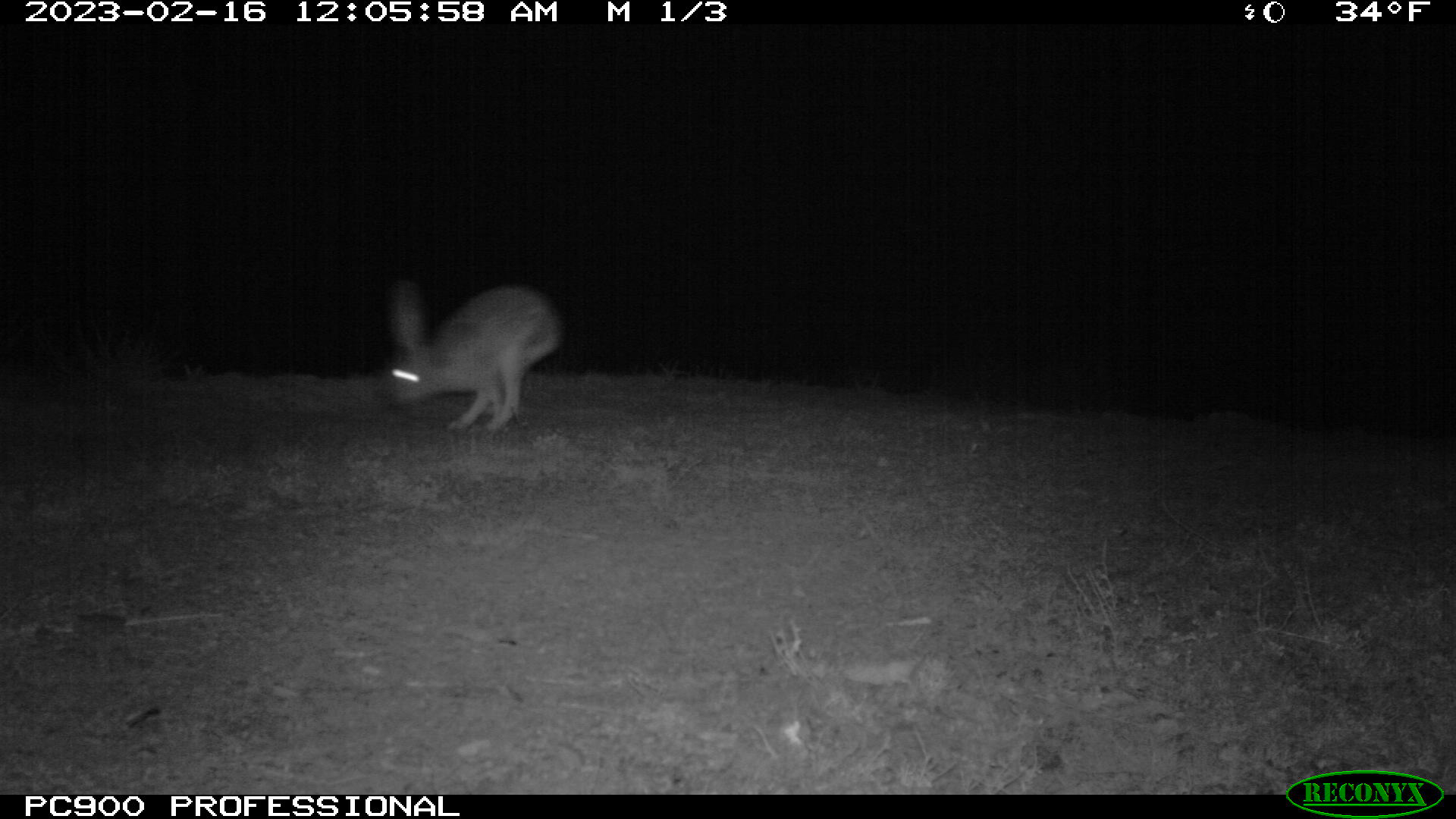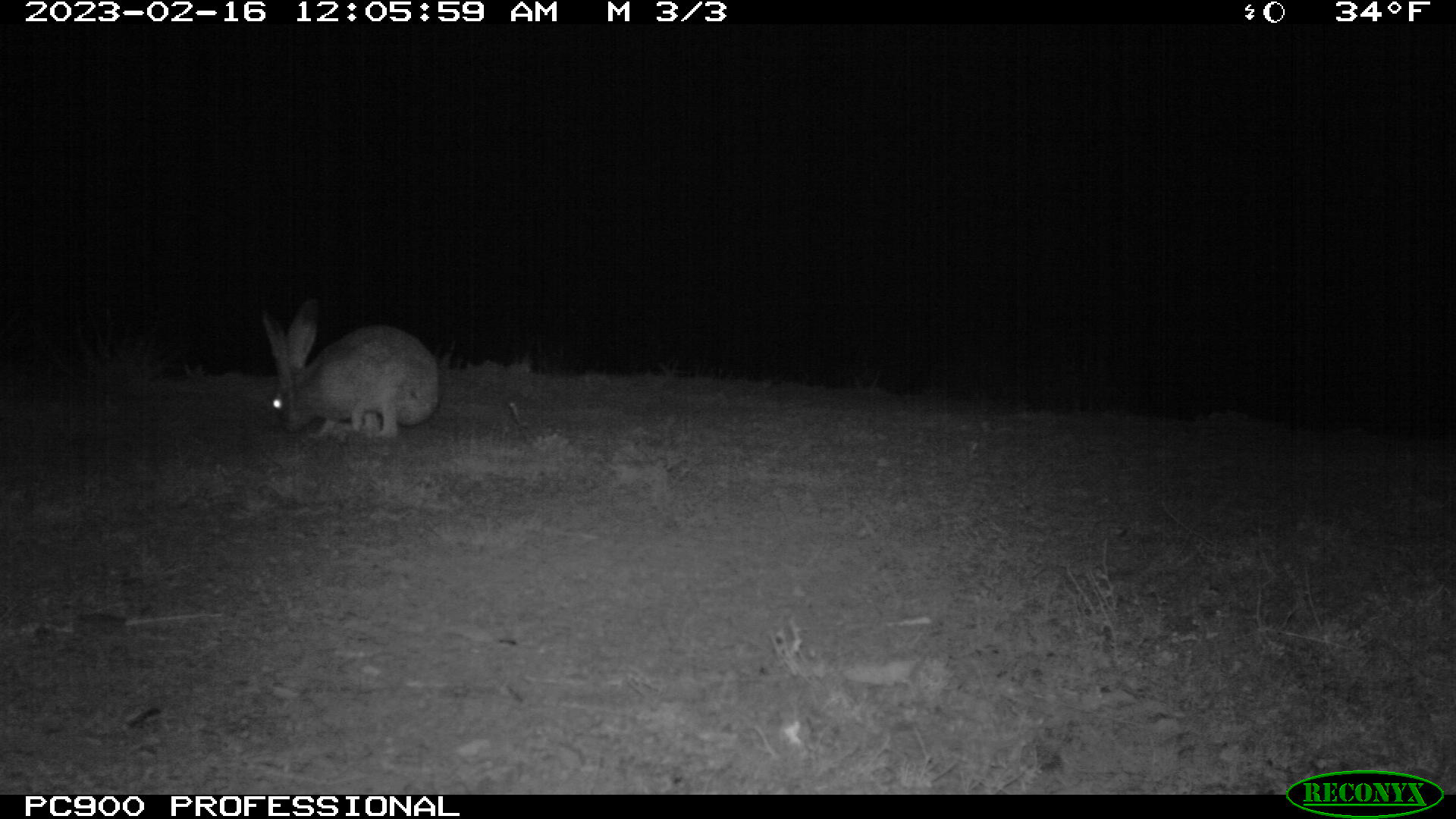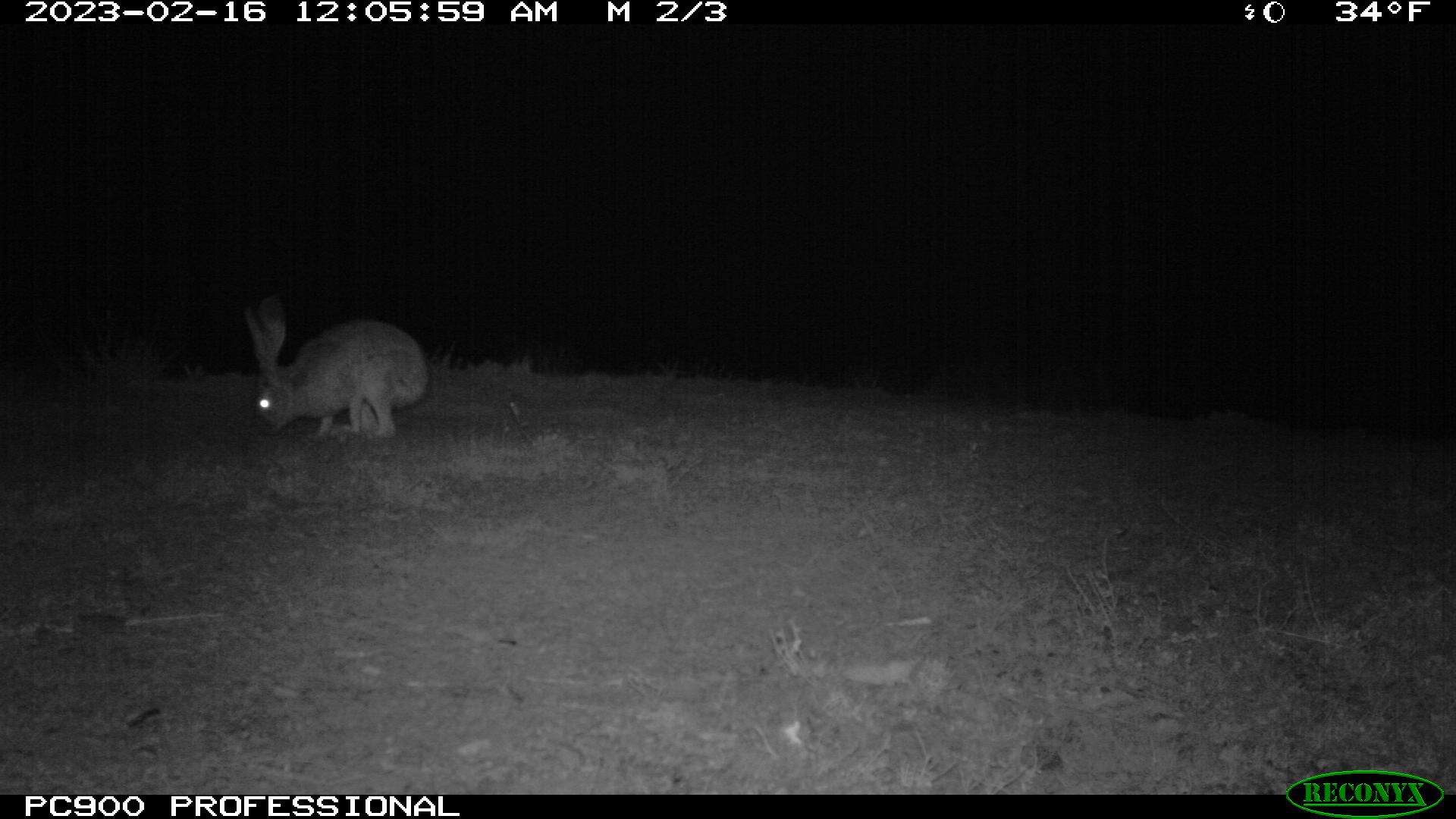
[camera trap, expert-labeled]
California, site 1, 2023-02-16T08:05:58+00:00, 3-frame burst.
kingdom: Animalia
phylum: Chordata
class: Mammalia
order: Lagomorpha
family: Leporidae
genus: Lepus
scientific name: Lepus californicus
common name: black-tailed jackrabbit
Black-tailed jackrabbit (Lepus californicus).